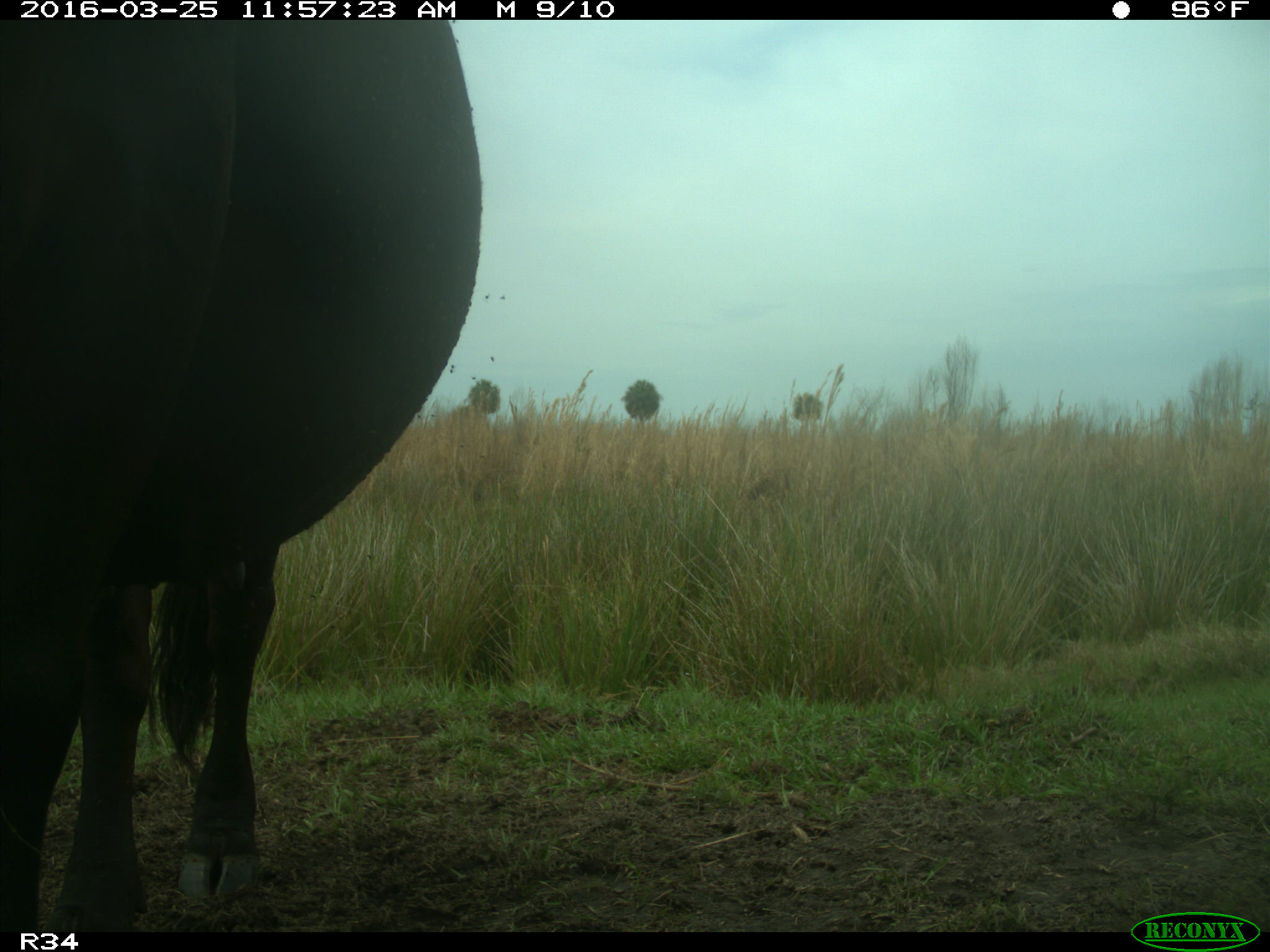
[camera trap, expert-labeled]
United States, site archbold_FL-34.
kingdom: Animalia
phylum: Chordata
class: Mammalia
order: Artiodactyla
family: Bovidae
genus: Bos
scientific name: Bos taurus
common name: domestic cow